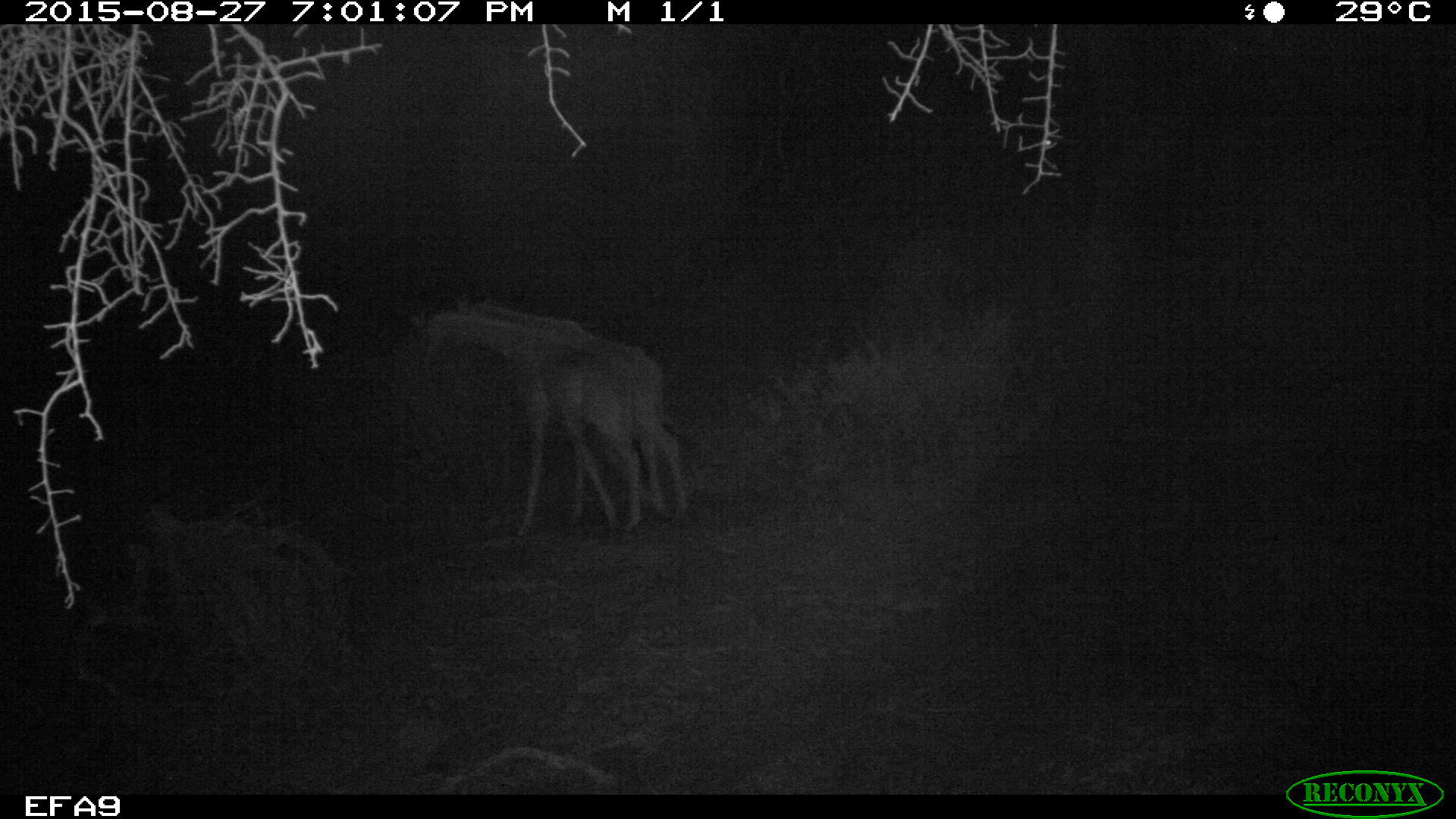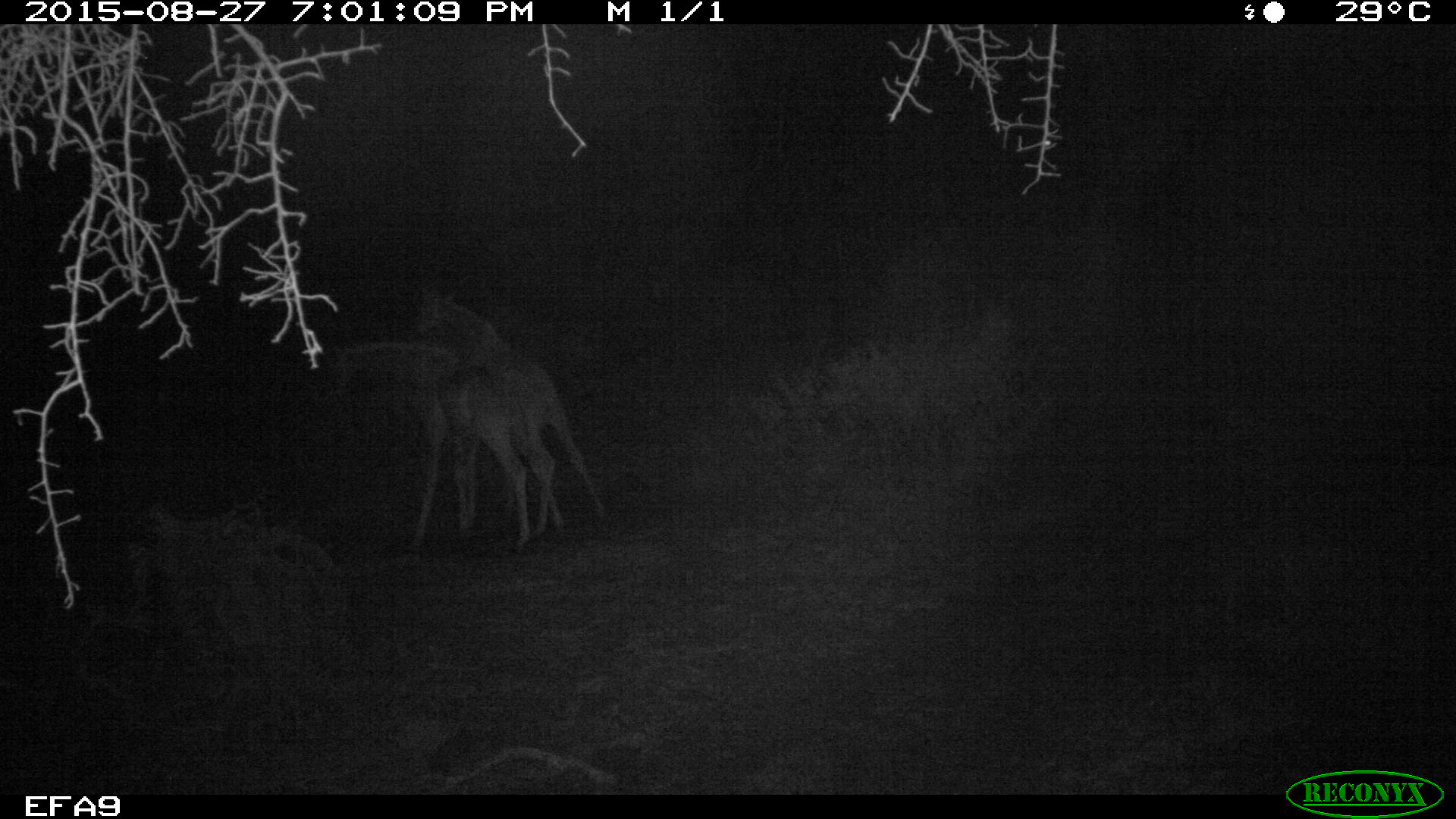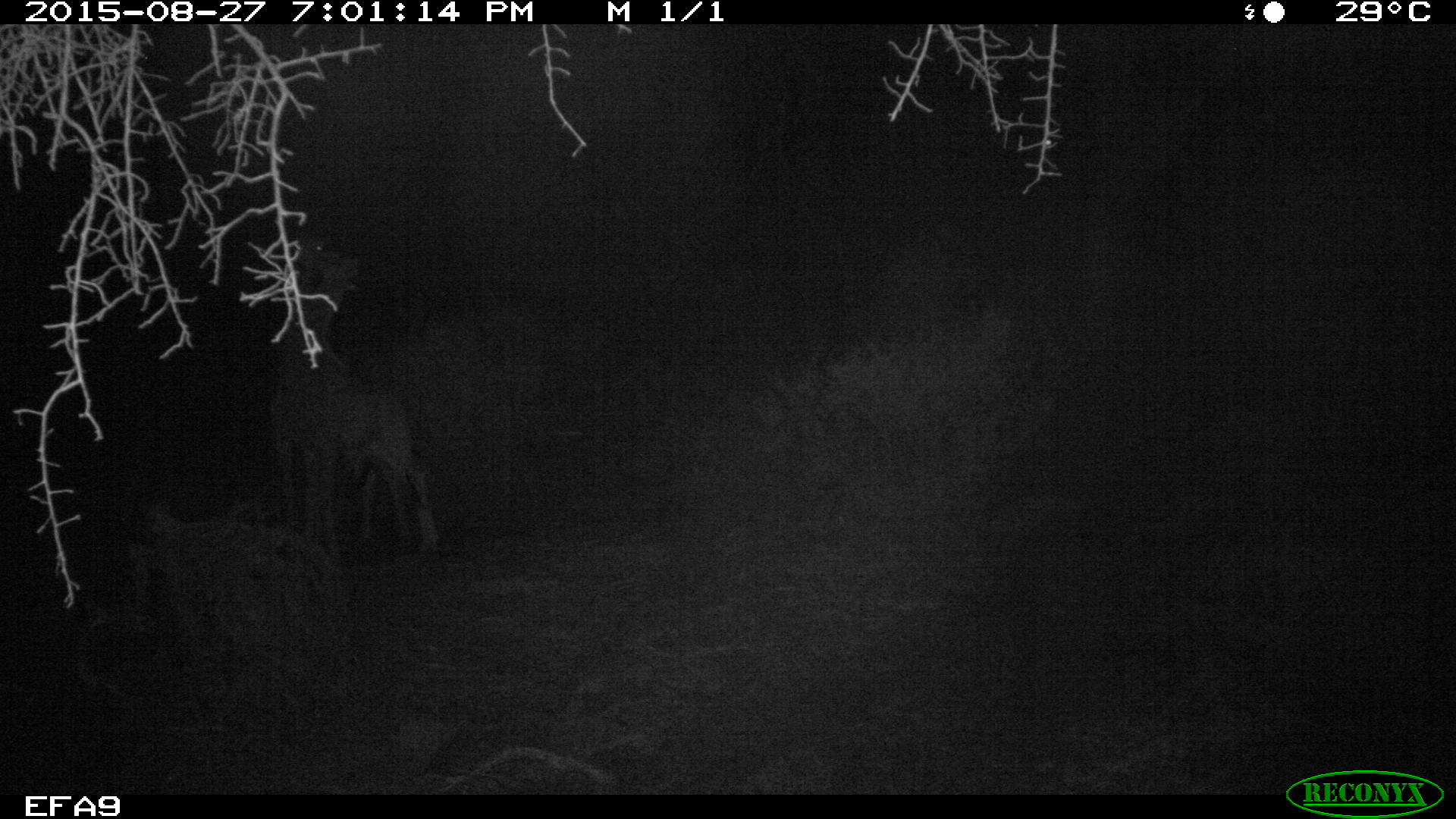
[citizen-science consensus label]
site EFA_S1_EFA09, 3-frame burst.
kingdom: Animalia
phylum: Chordata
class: Mammalia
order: Artiodactyla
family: Giraffidae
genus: Giraffa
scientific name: Giraffa camelopardalis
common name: giraffe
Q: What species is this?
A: Giraffe (Giraffa camelopardalis).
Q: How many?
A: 2.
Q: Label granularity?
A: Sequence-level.